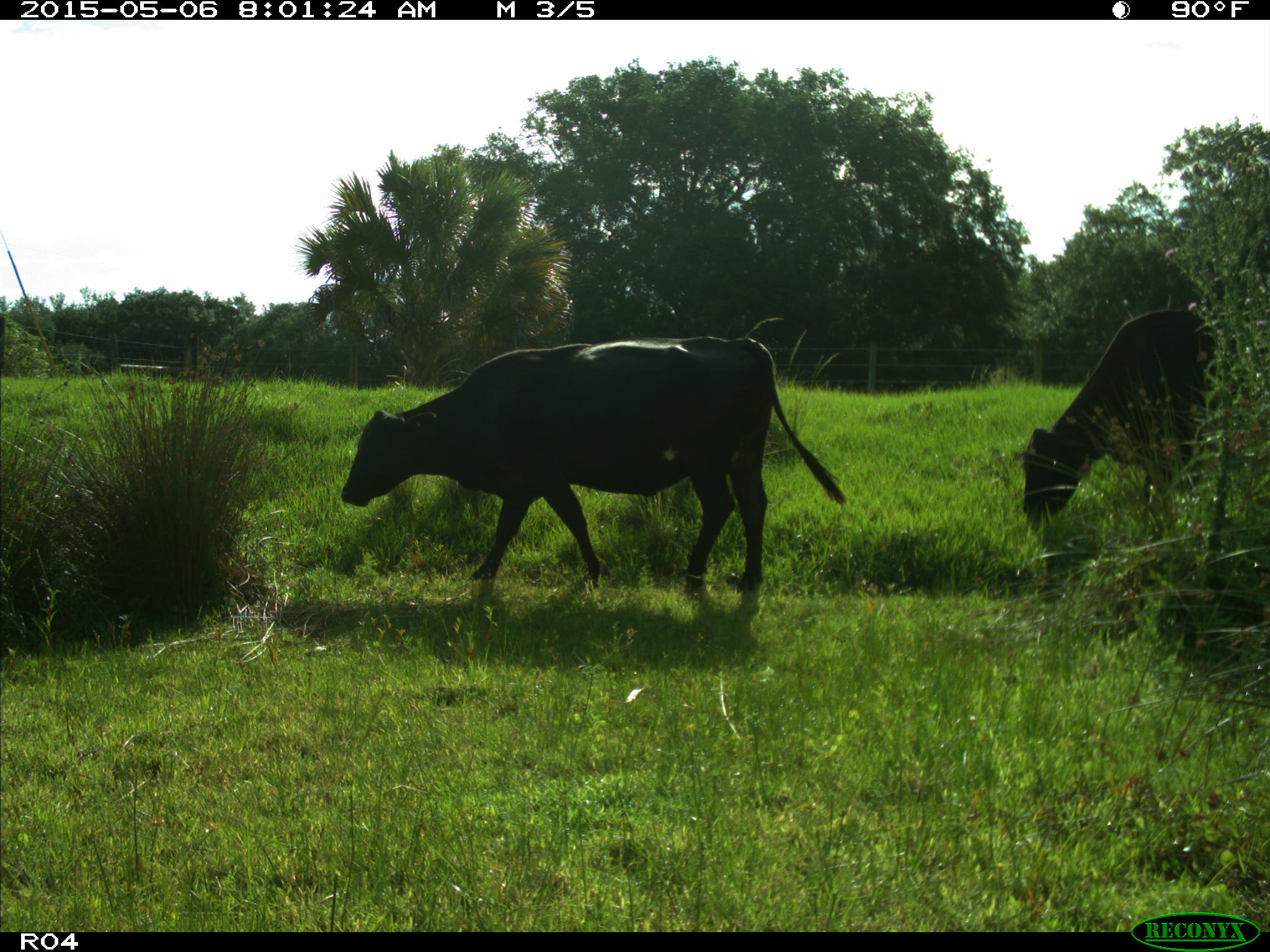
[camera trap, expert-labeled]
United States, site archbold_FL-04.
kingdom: Animalia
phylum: Chordata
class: Mammalia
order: Artiodactyla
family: Bovidae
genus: Bos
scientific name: Bos taurus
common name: domestic cow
Bos taurus (domestic cow).